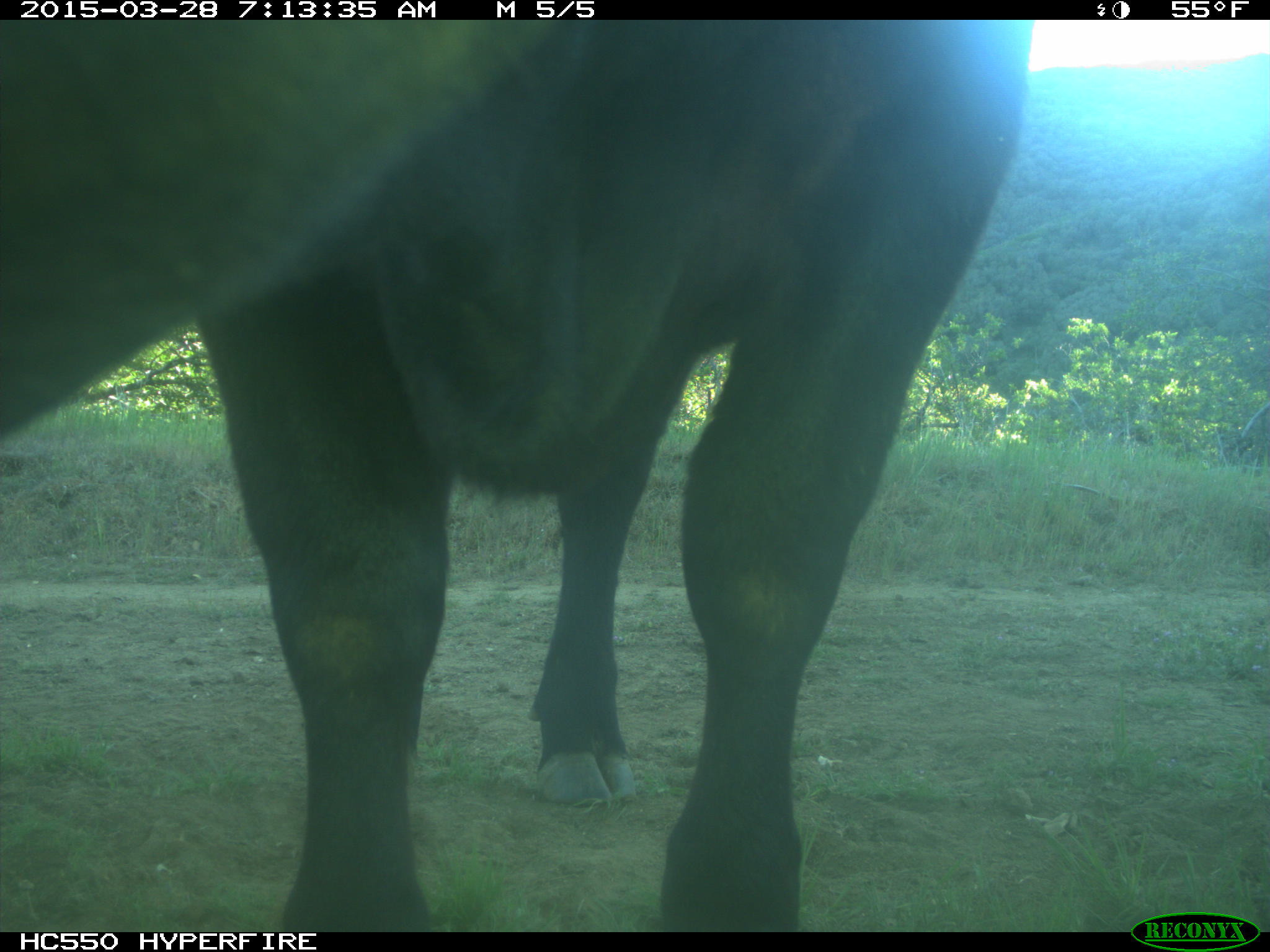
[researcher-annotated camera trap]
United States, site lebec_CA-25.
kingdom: Animalia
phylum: Chordata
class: Mammalia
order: Artiodactyla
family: Bovidae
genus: Bos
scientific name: Bos taurus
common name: domestic cow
Bos taurus (domestic cow).